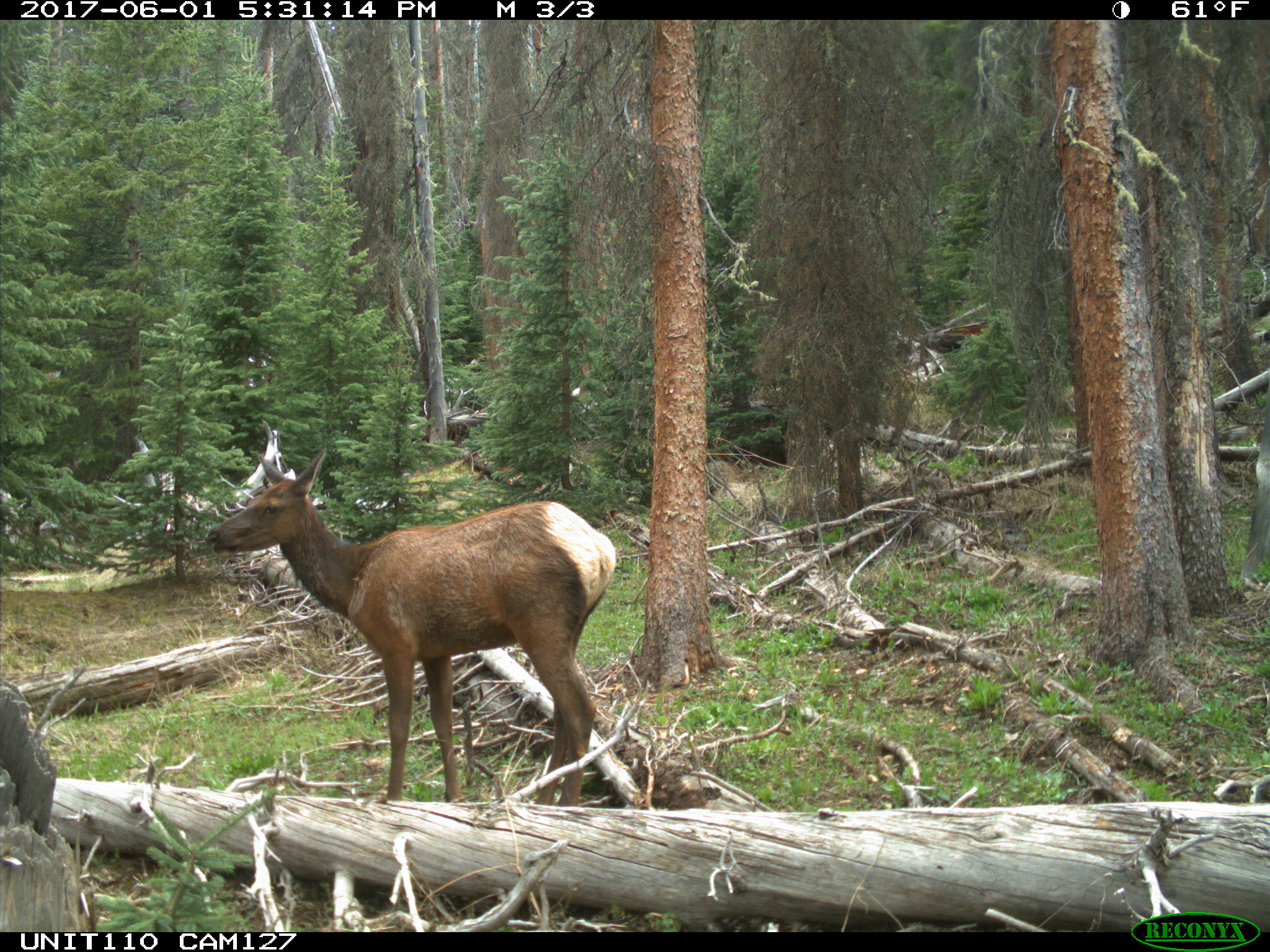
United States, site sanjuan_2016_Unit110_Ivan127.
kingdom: Animalia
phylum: Chordata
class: Mammalia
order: Artiodactyla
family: Cervidae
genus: Cervus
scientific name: Cervus elaphus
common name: red deer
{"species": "Cervus elaphus (red deer)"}